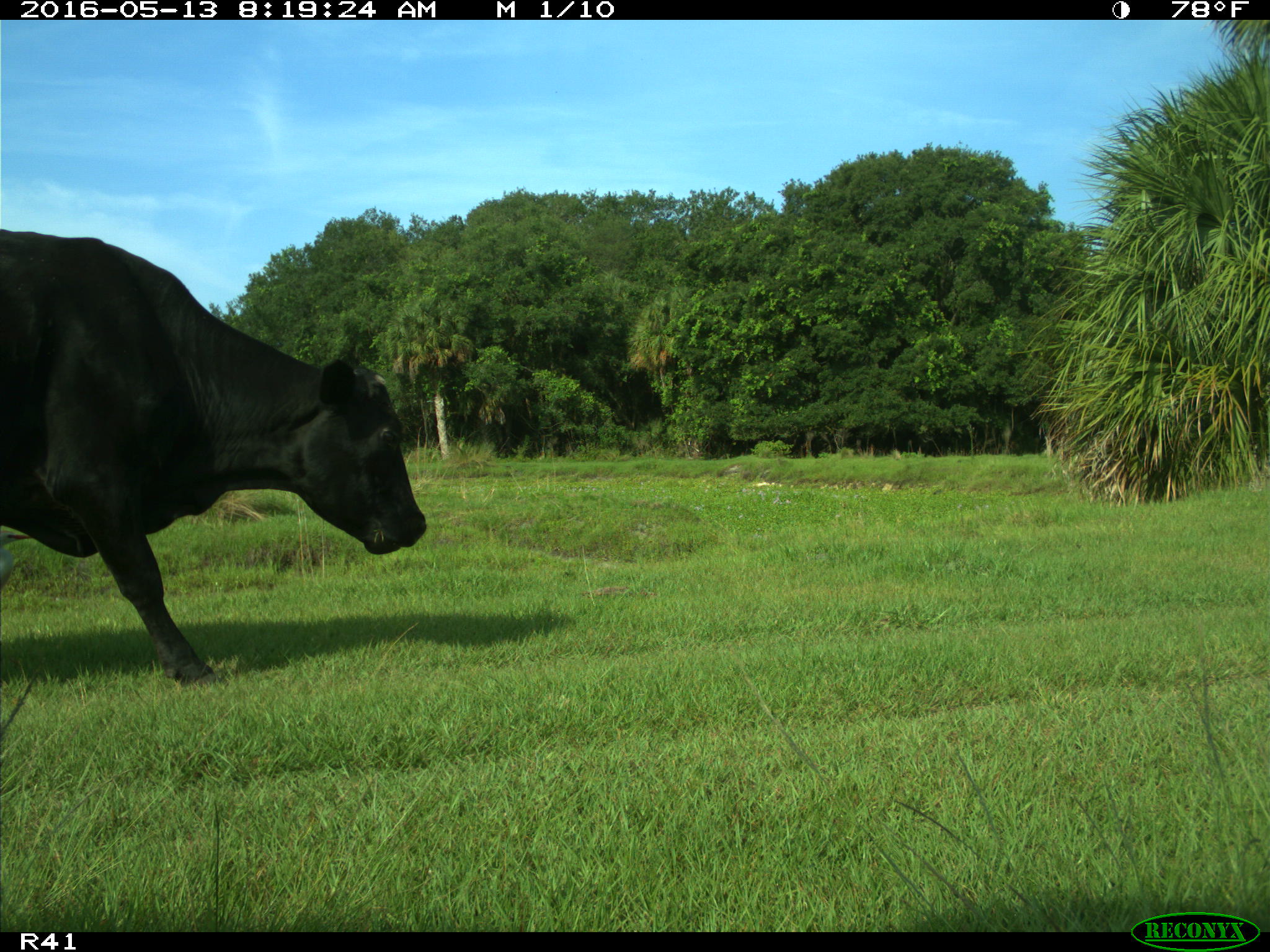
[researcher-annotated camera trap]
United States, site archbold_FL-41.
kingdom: Animalia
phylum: Chordata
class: Mammalia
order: Artiodactyla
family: Bovidae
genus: Bos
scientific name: Bos taurus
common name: domestic cow